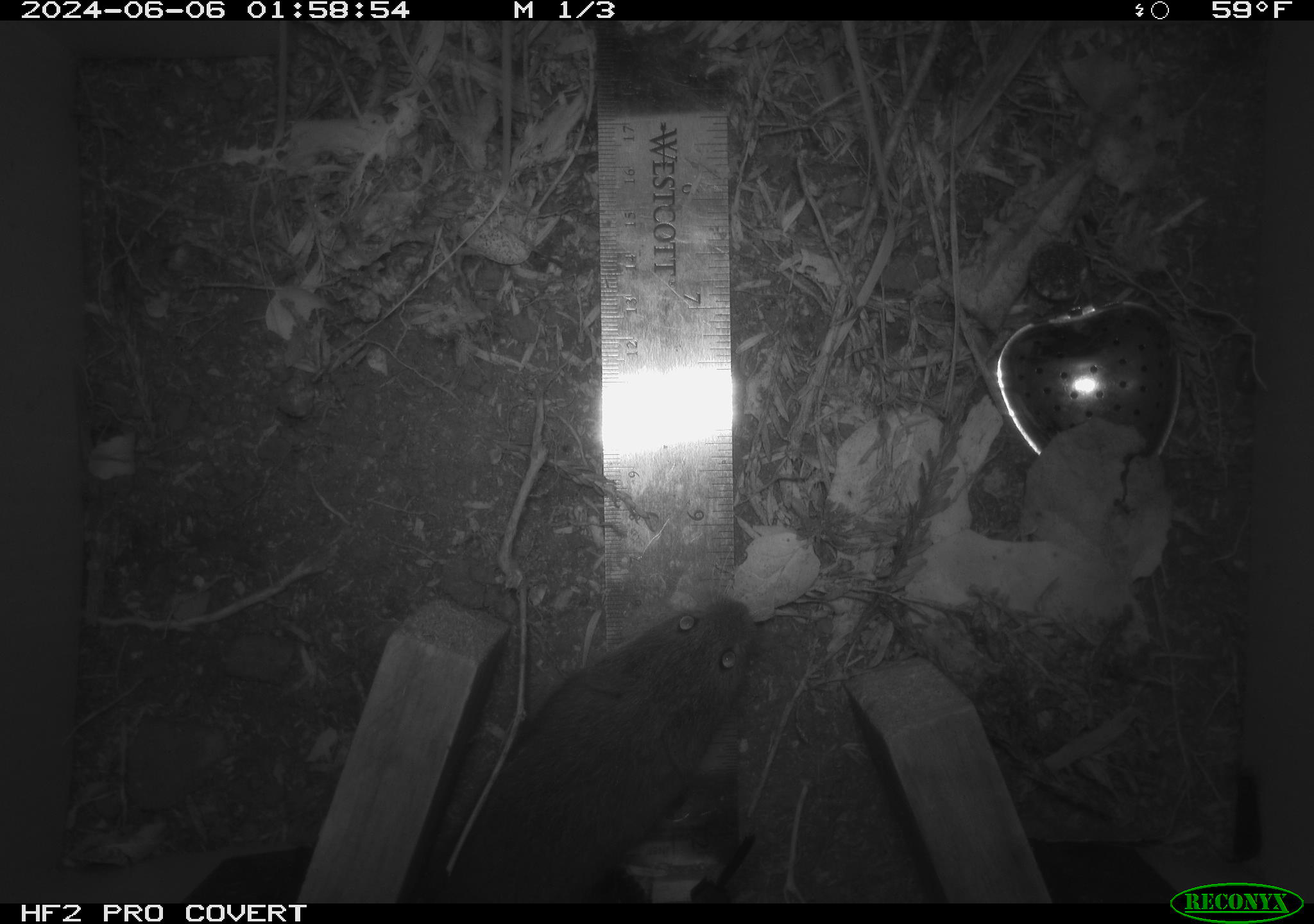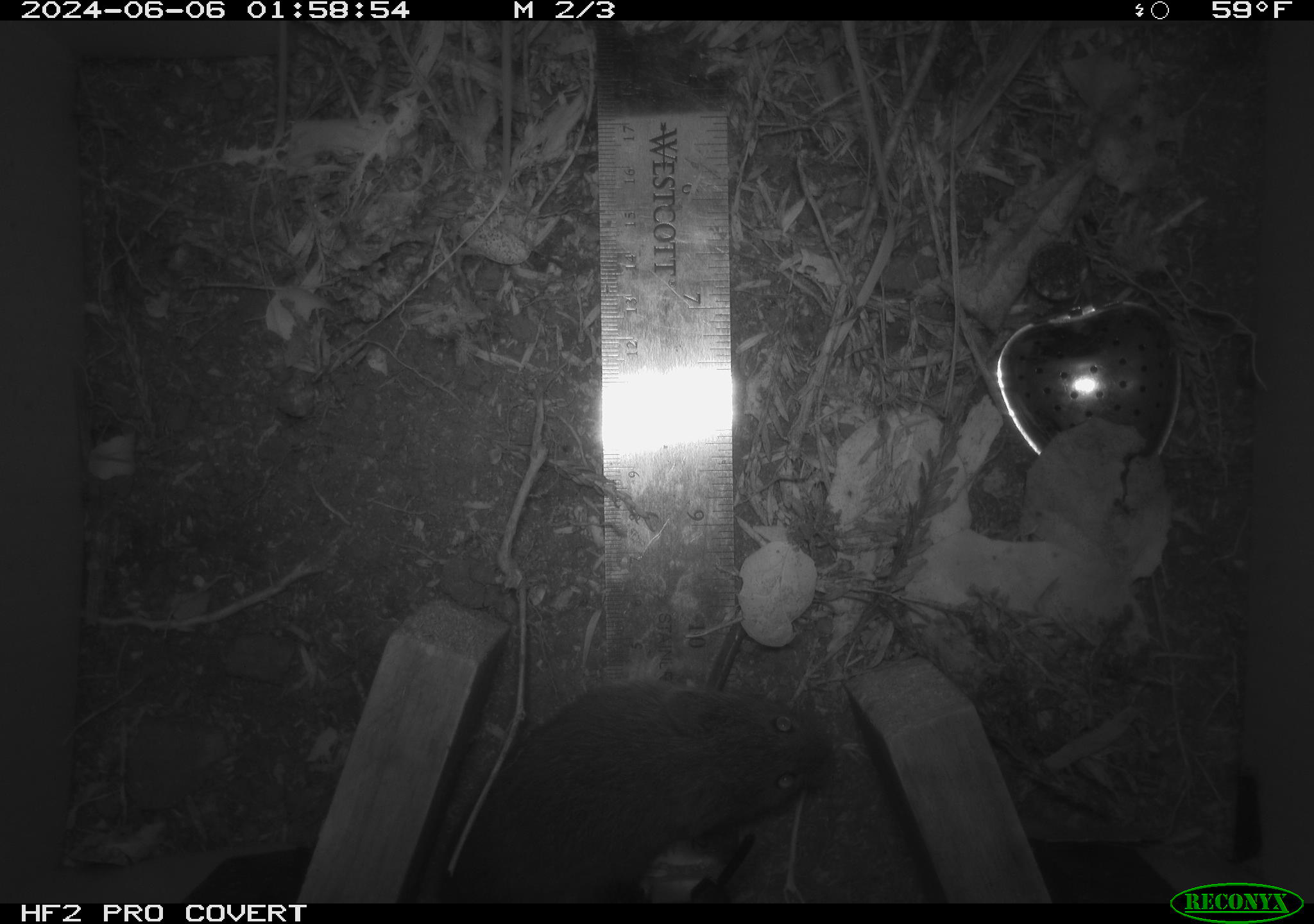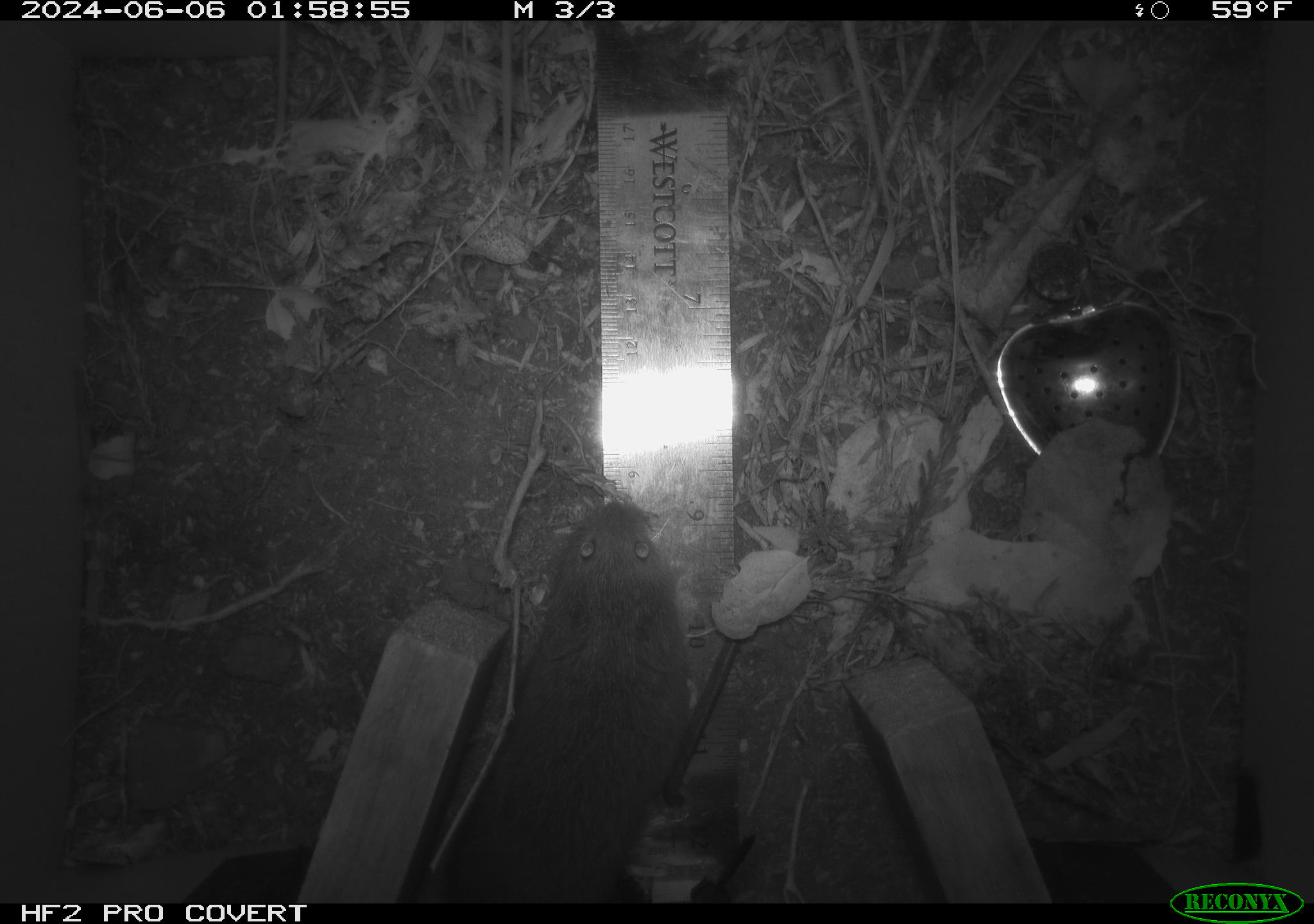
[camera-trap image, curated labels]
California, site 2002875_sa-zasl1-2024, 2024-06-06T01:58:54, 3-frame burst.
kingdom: Animalia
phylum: Chordata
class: Mammalia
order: Rodentia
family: Cricetidae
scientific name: Arvicolinae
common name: voles, lemmings, and muskrats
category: arvicolinae subfamily